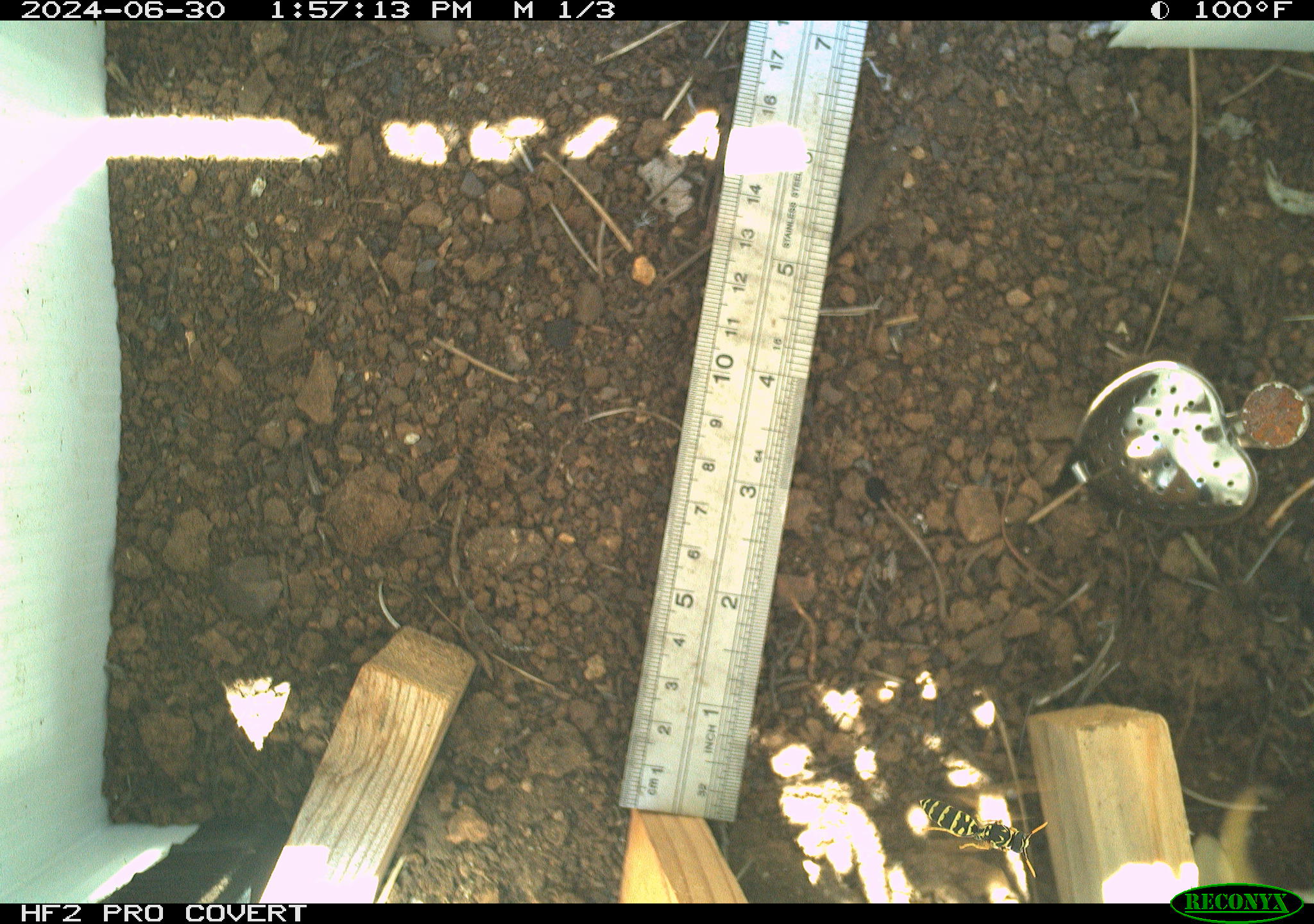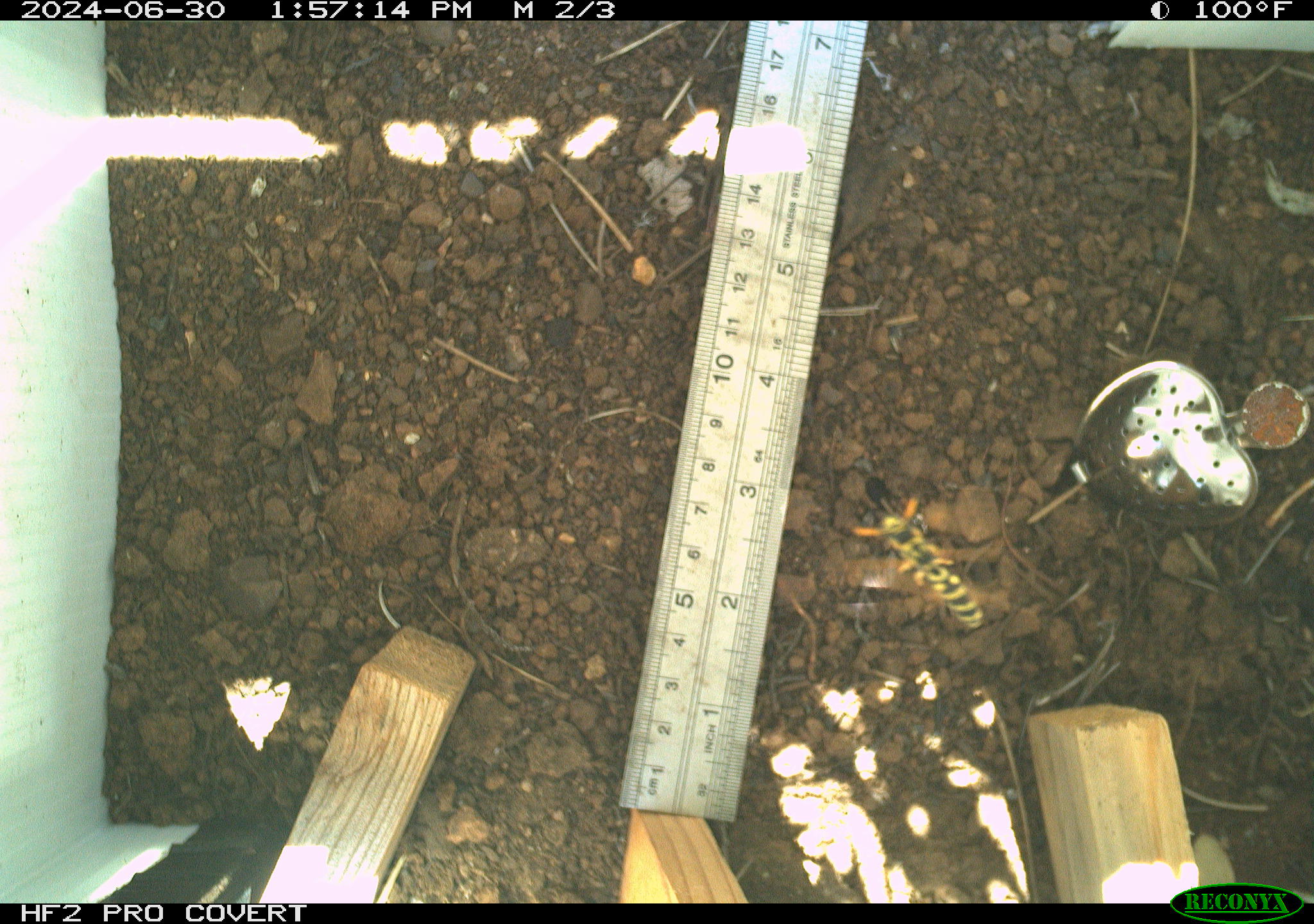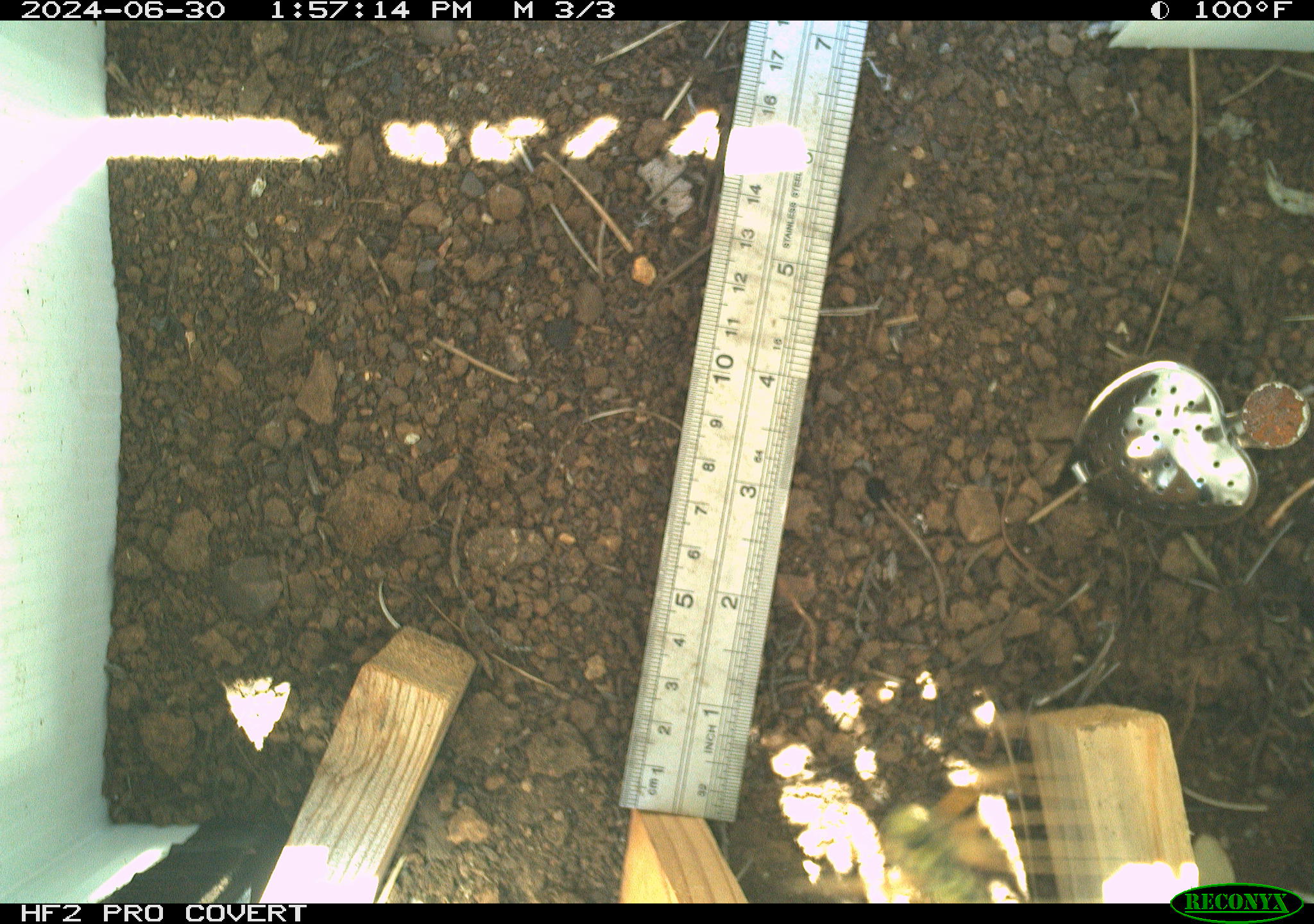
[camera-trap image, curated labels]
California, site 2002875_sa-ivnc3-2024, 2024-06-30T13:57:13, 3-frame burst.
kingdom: Animalia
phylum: Arthropoda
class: Insecta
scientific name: Insecta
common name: insect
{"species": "insect (Insecta)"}